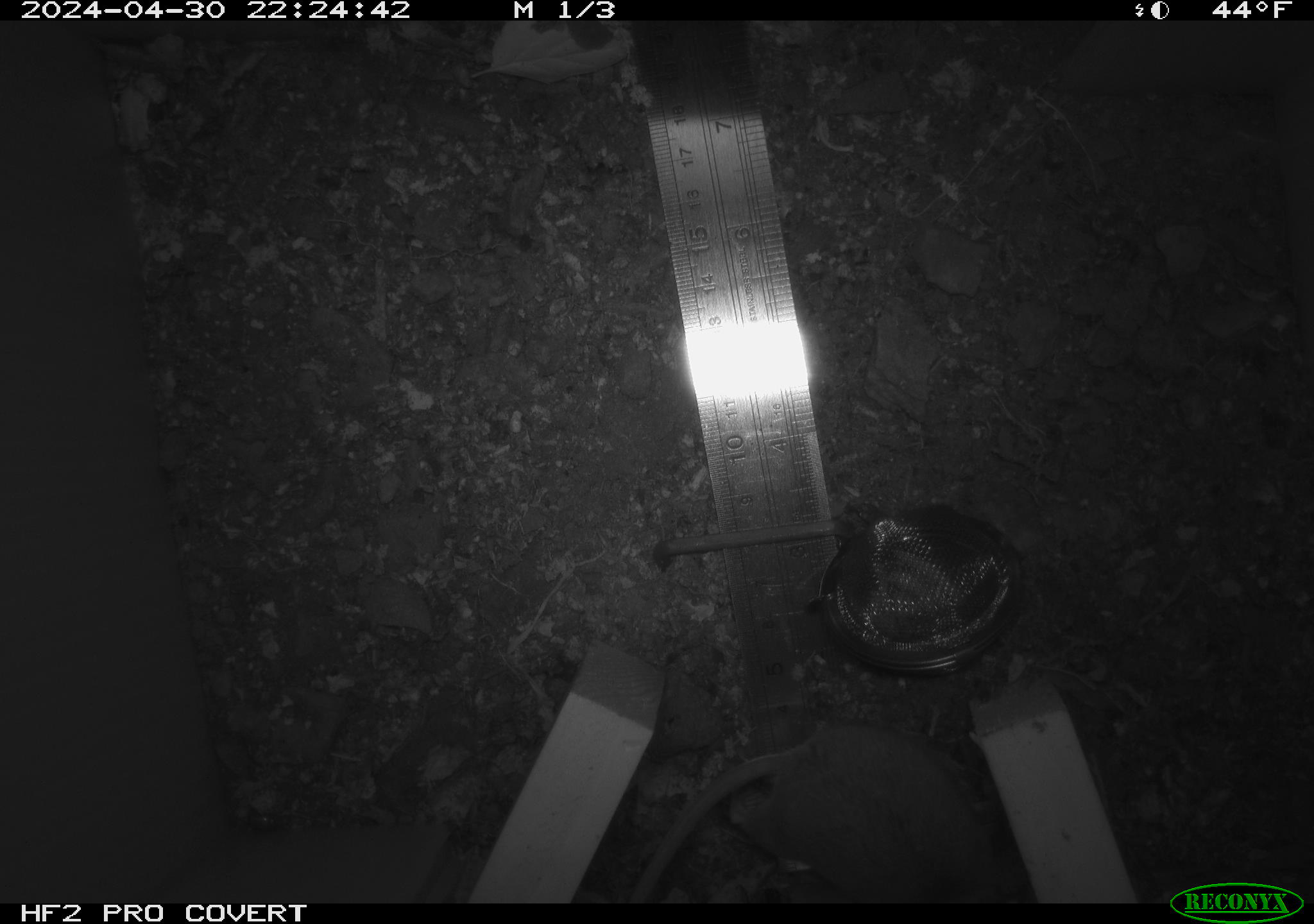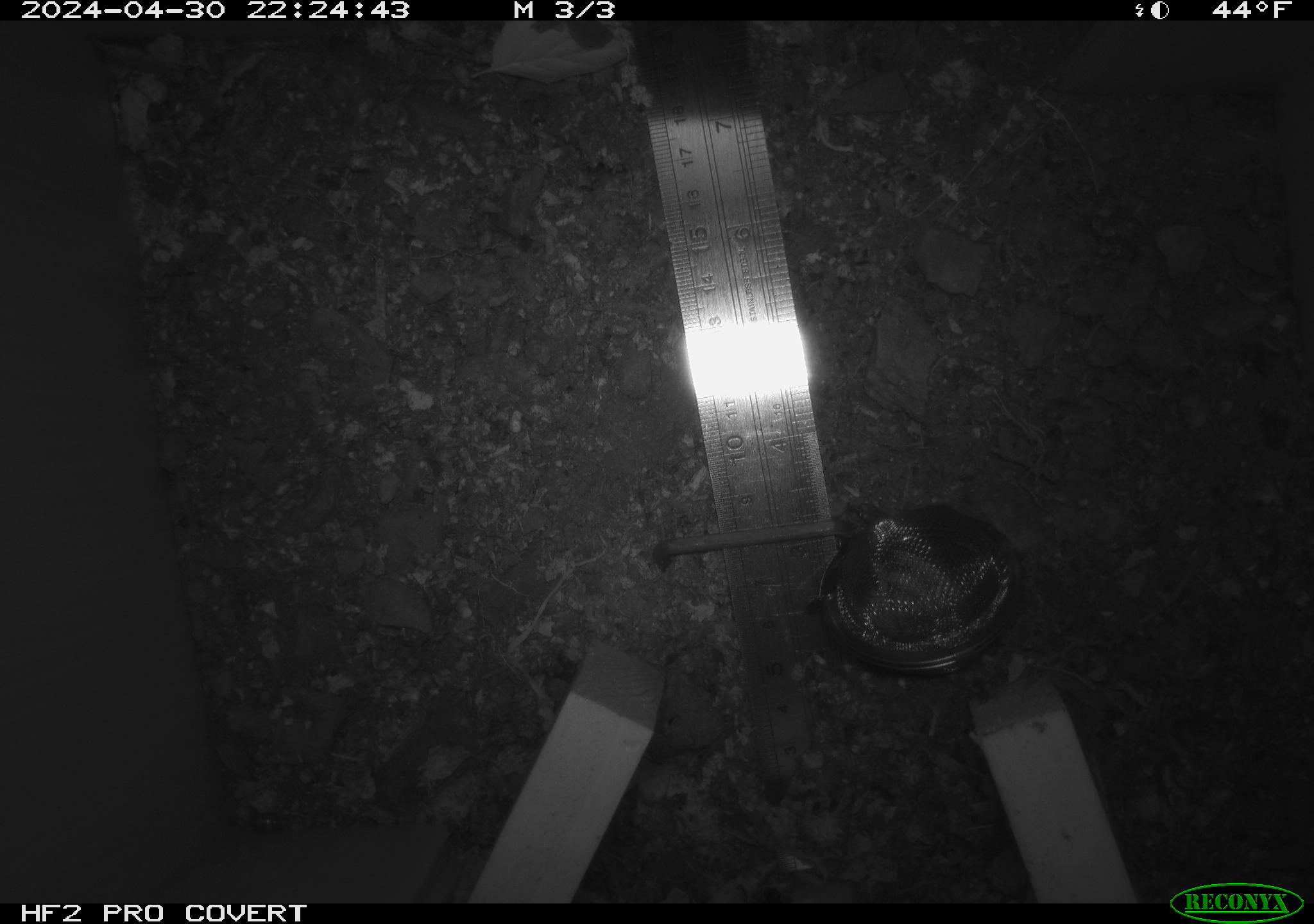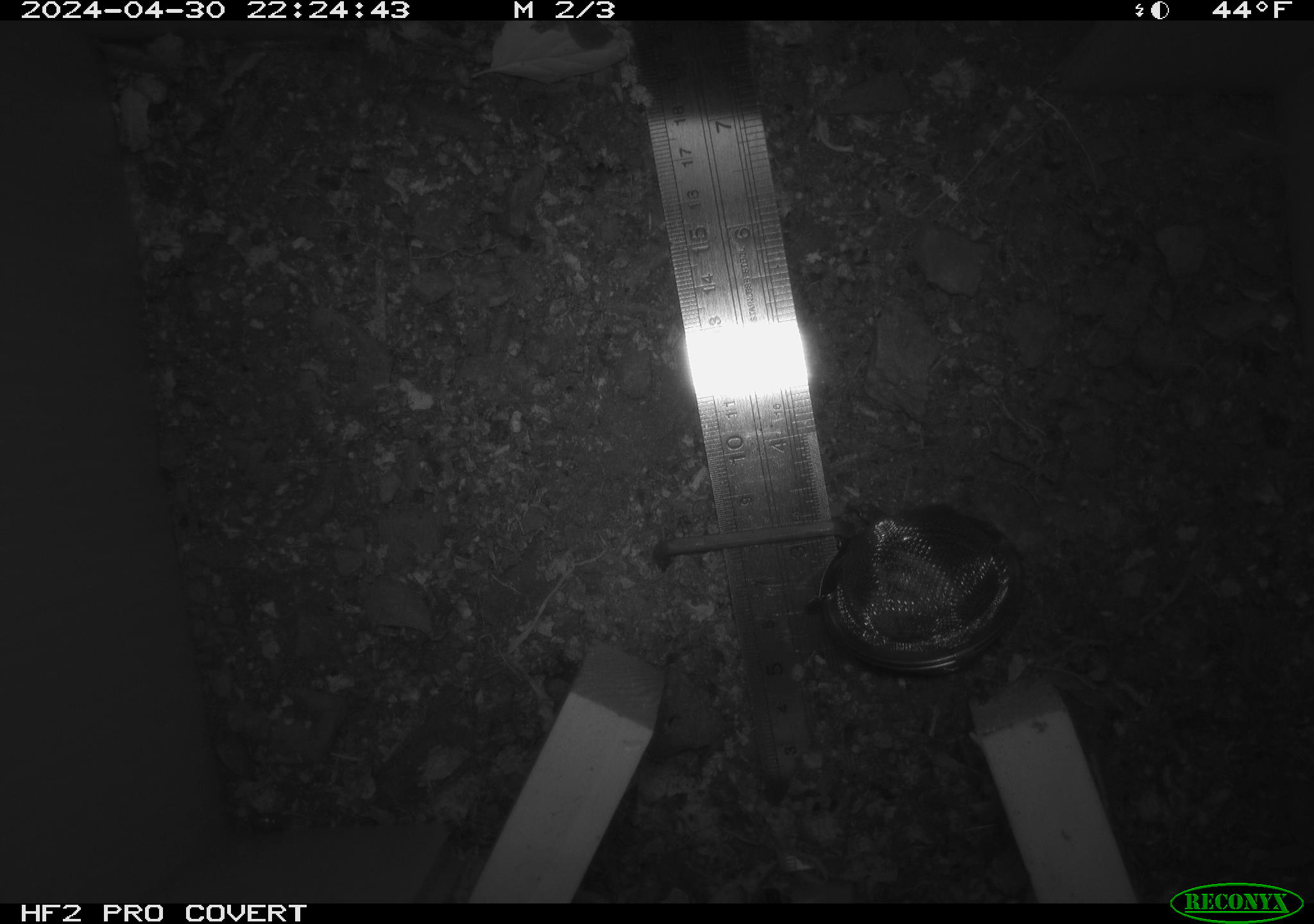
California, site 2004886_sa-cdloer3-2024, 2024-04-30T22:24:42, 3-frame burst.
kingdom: Animalia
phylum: Chordata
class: Mammalia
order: Rodentia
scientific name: Rodentia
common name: mouse species